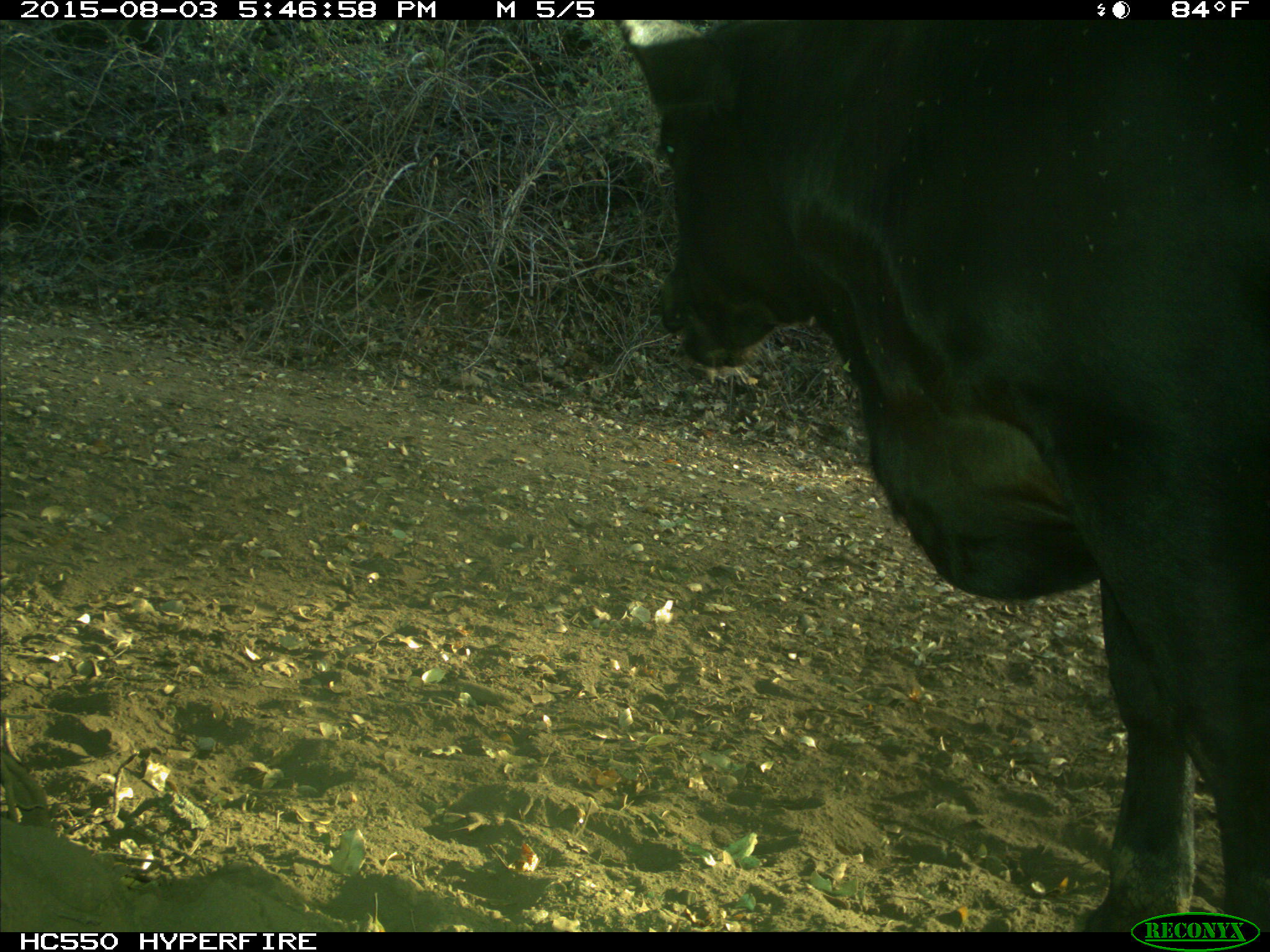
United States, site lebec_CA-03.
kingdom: Animalia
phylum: Chordata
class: Mammalia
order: Artiodactyla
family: Bovidae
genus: Bos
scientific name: Bos taurus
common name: domestic cow